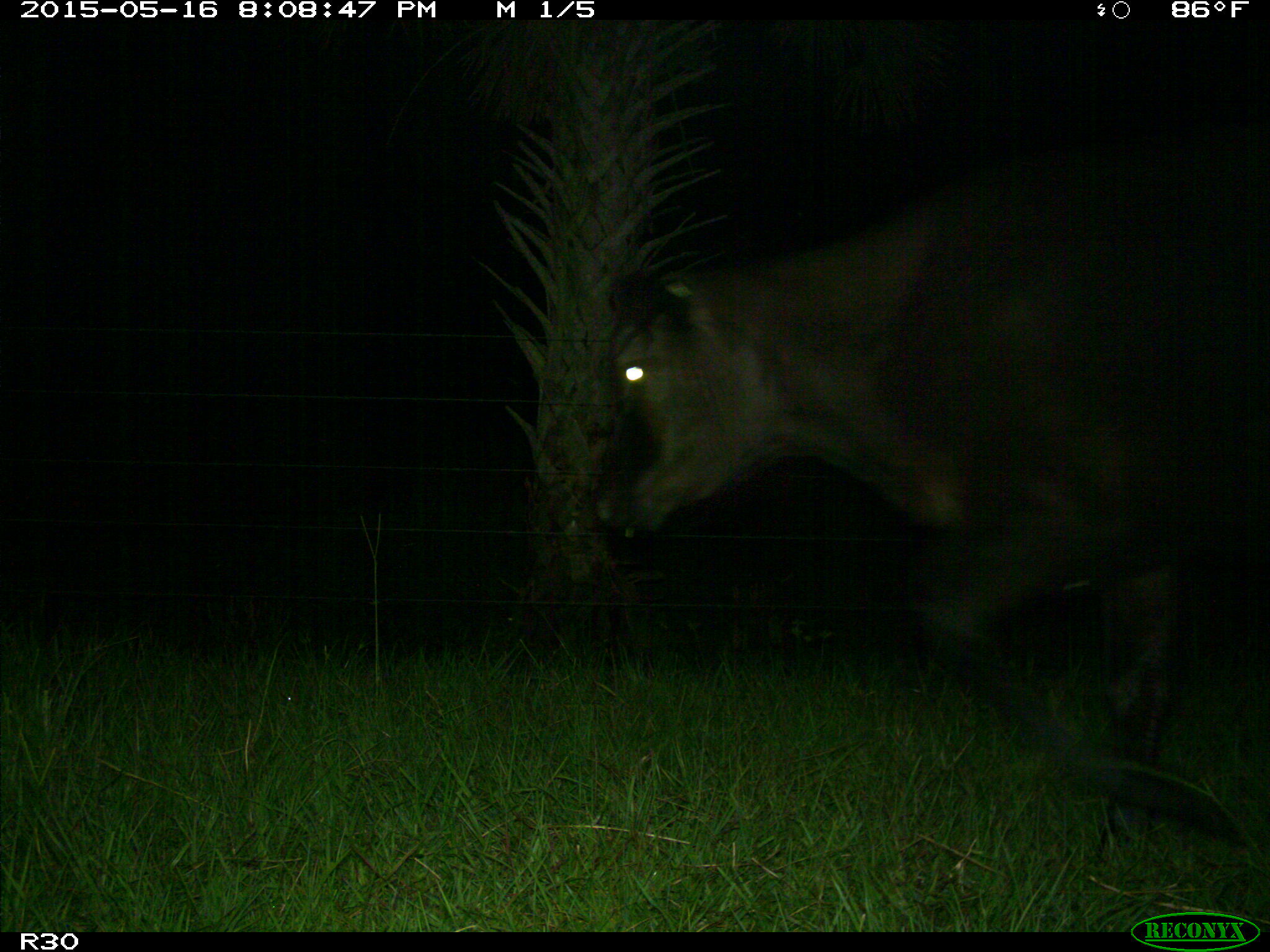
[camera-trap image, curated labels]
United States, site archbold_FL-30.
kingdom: Animalia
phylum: Chordata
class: Mammalia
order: Artiodactyla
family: Bovidae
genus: Bos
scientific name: Bos taurus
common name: domestic cow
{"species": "Bos taurus (domestic cow)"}